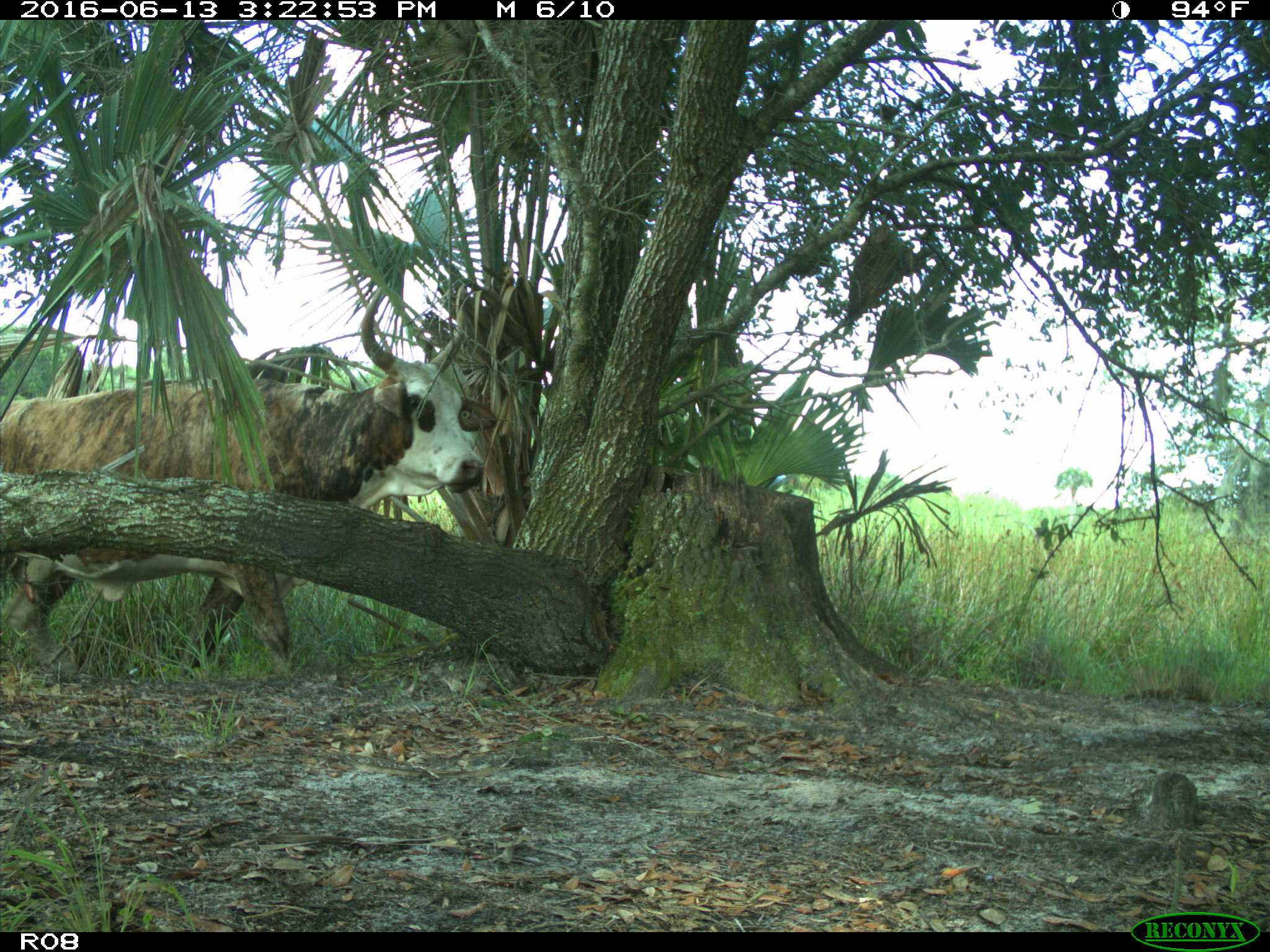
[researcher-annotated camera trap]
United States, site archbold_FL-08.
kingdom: Animalia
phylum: Chordata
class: Mammalia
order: Artiodactyla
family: Bovidae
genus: Bos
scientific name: Bos taurus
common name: domestic cow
Bos taurus (domestic cow).